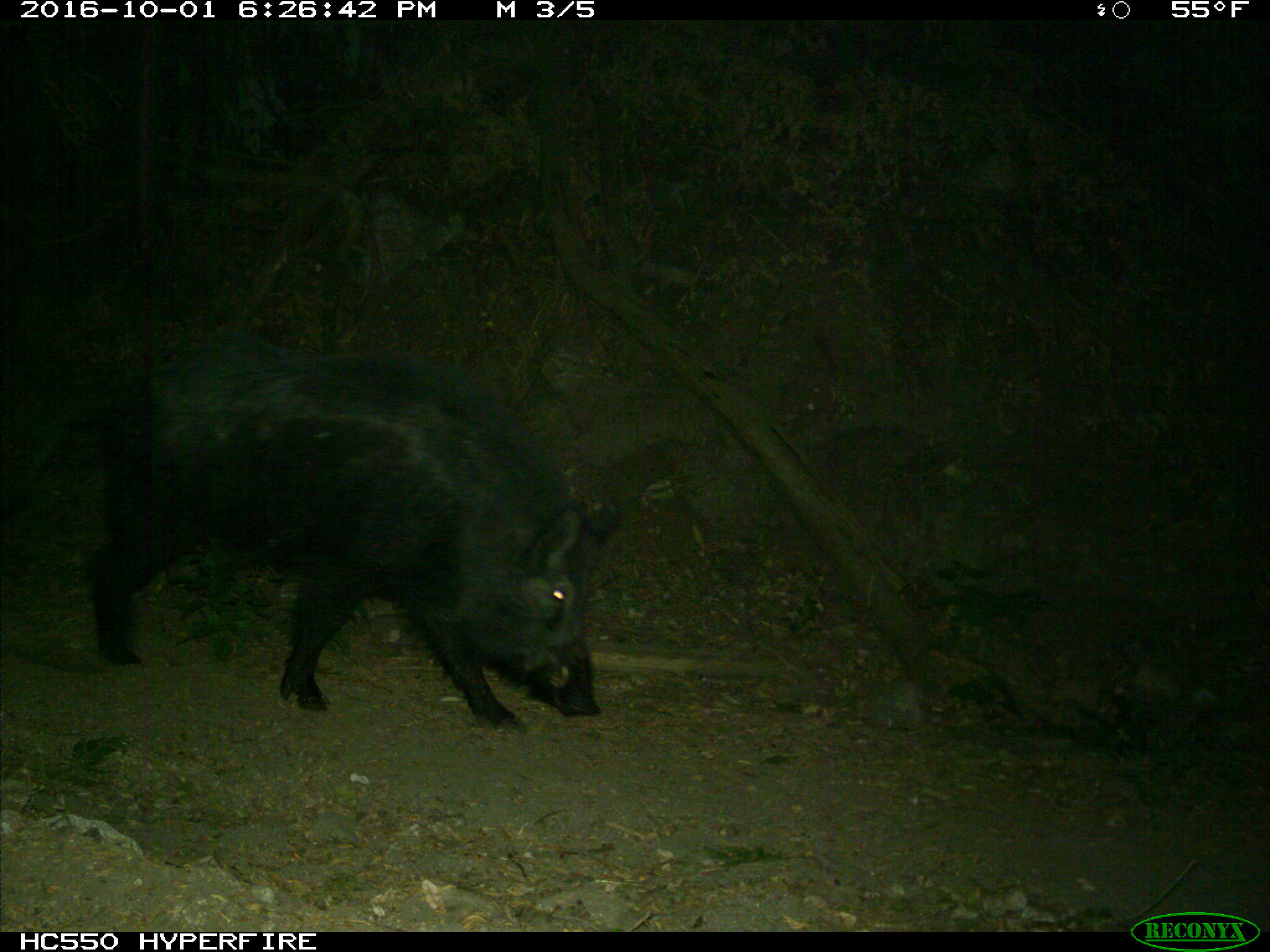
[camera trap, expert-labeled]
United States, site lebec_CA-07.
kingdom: Animalia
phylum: Chordata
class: Mammalia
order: Artiodactyla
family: Suidae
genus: Sus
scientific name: Sus scrofa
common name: wild boar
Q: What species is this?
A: Sus scrofa (wild boar).